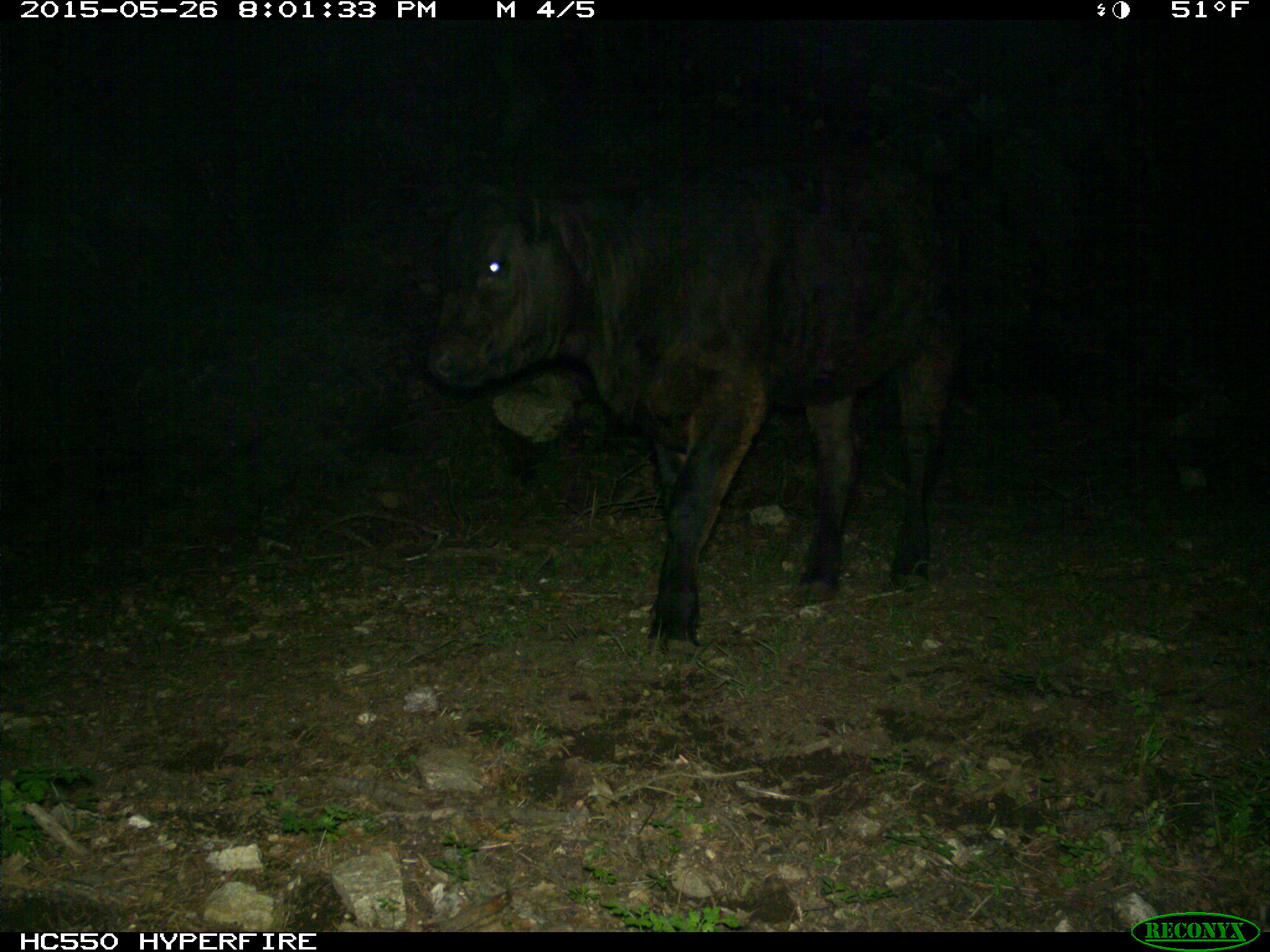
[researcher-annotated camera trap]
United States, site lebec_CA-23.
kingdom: Animalia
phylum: Chordata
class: Mammalia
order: Artiodactyla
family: Bovidae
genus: Bos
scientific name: Bos taurus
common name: domestic cow